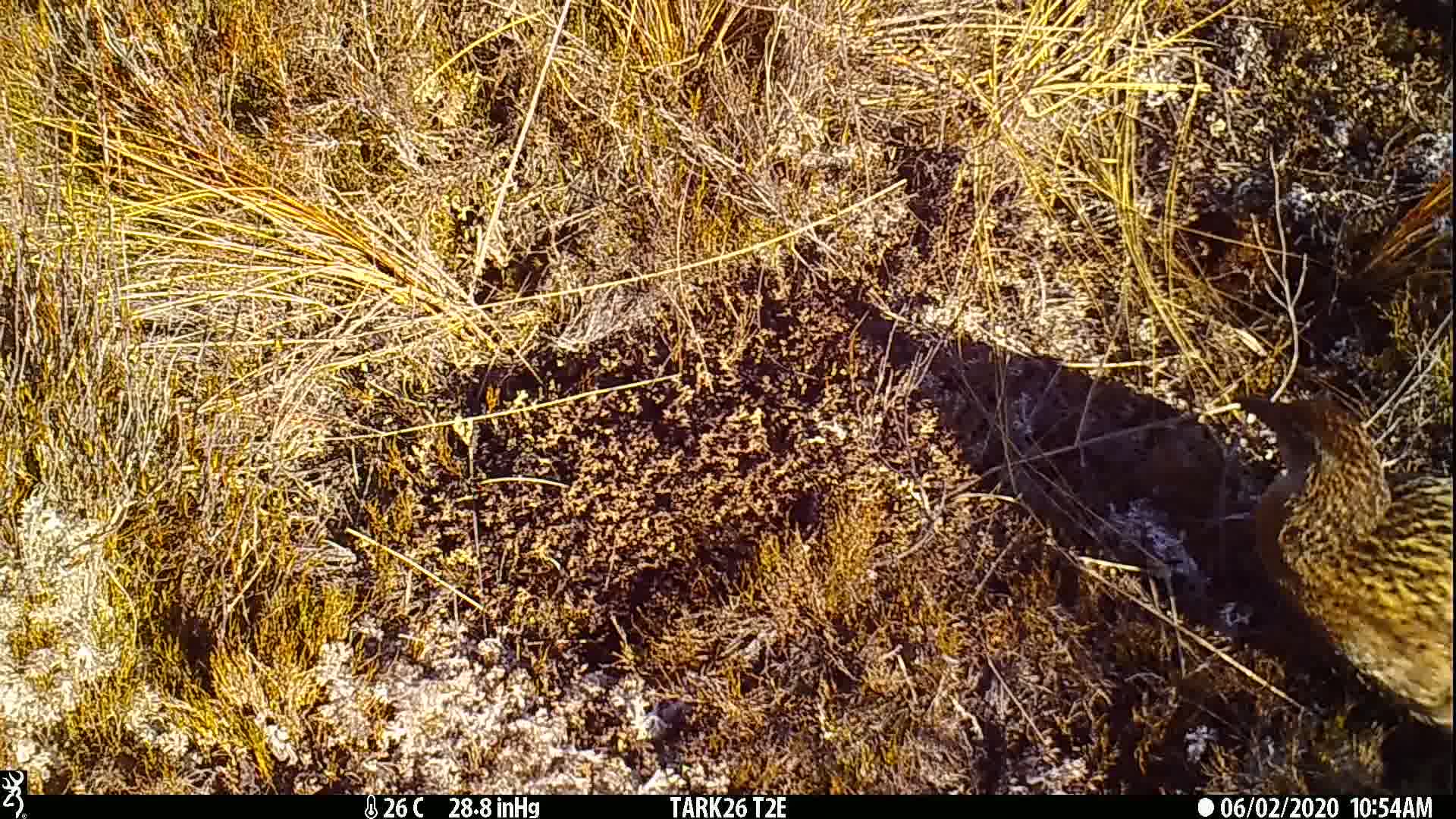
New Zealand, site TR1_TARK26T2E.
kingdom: Animalia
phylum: Chordata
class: Aves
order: Gruiformes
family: Rallidae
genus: Gallirallus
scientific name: Gallirallus australis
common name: weka